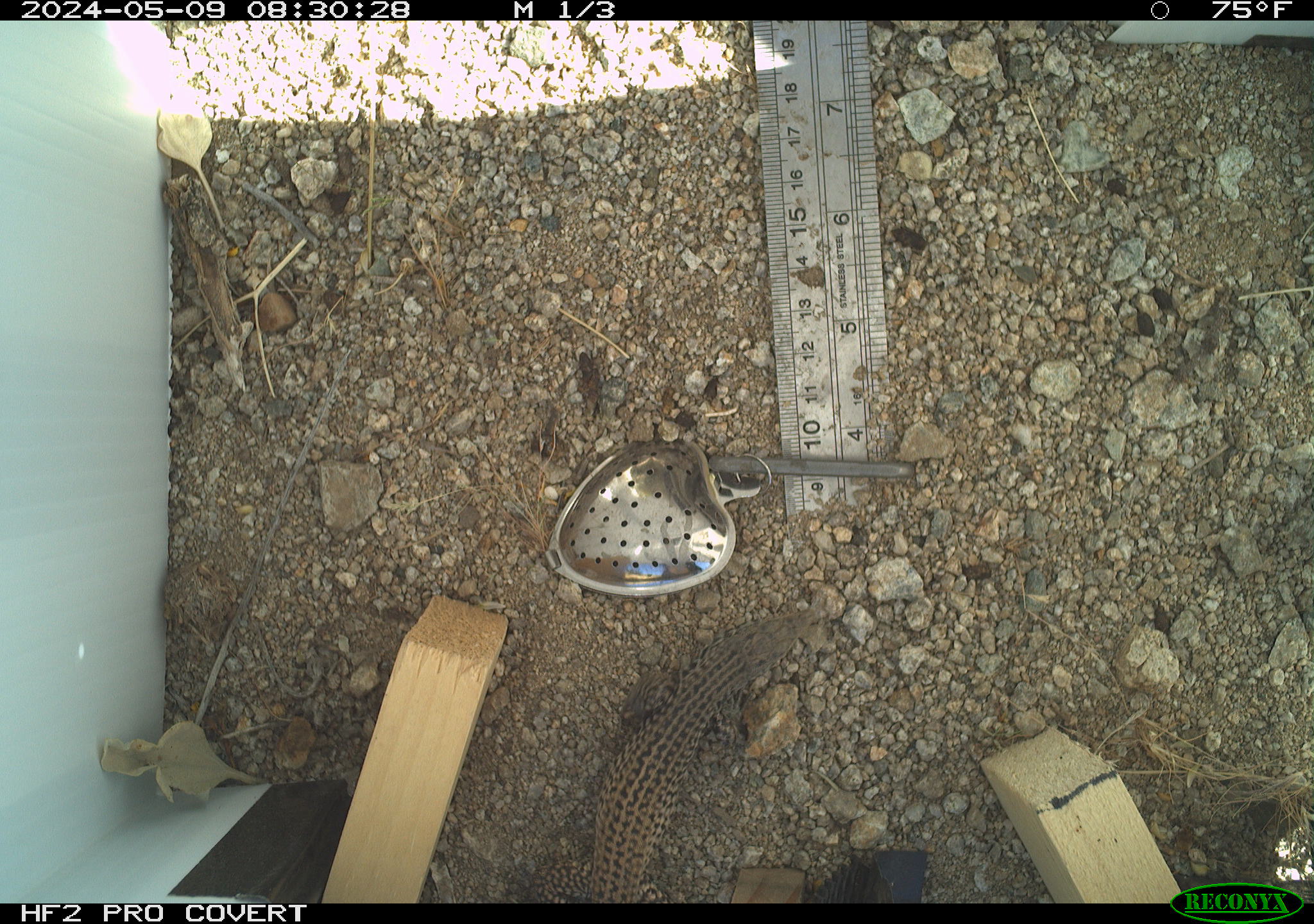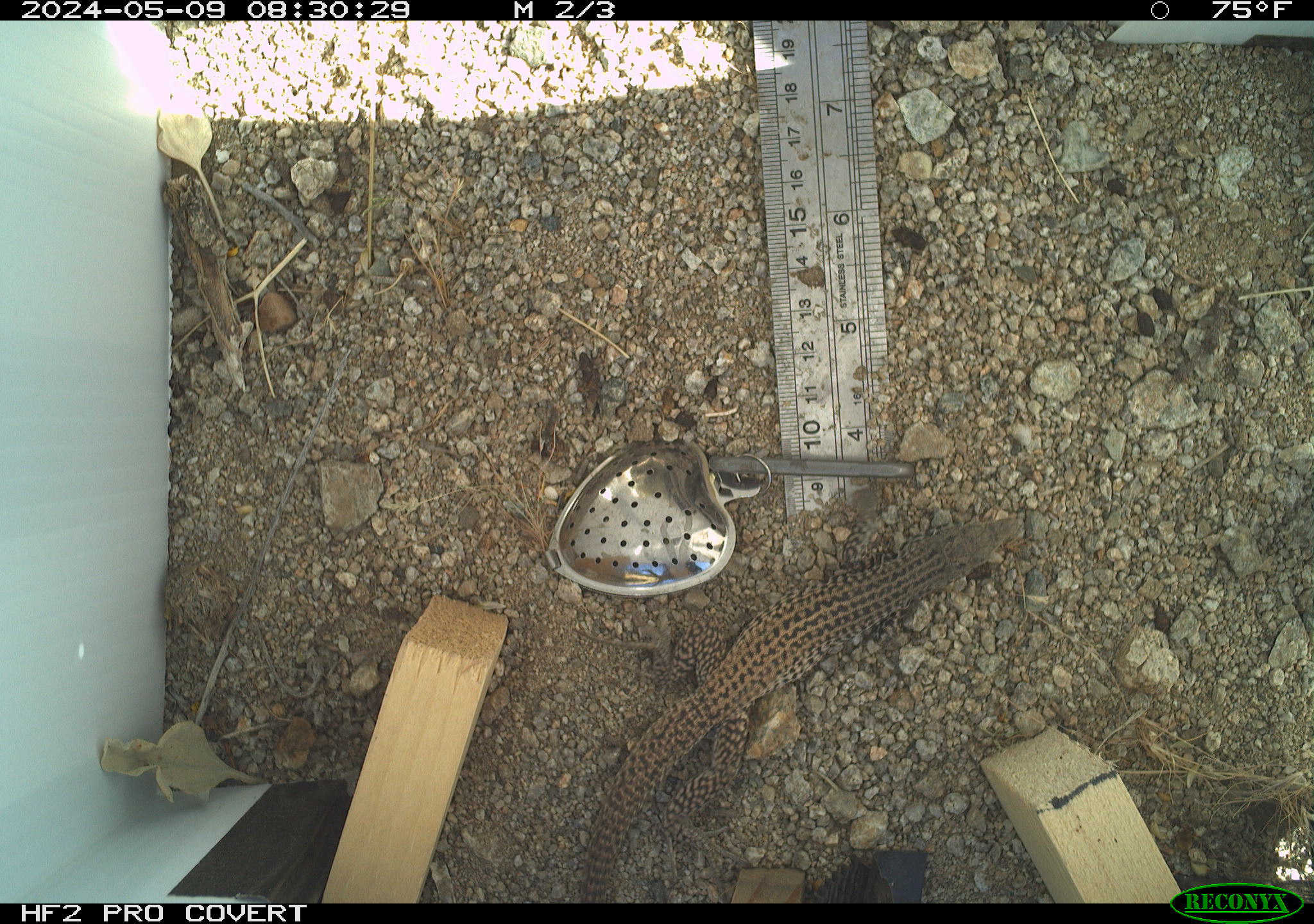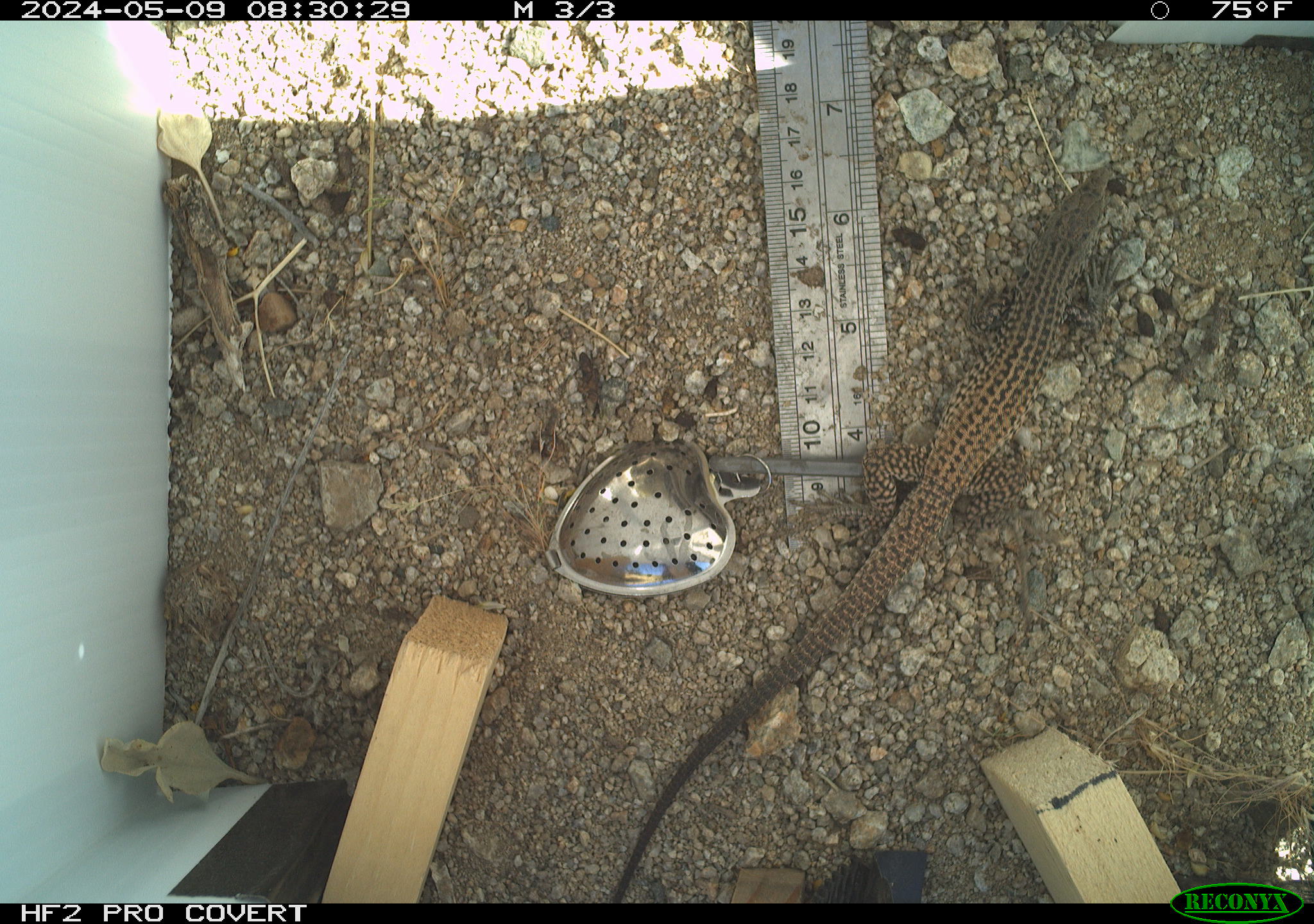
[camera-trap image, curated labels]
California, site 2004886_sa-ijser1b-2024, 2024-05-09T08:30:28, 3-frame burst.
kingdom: Animalia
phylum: Chordata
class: Reptilia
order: Squamata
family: Teiidae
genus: Aspidoscelis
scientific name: Aspidoscelis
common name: whiptail lizards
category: aspidoscelis species